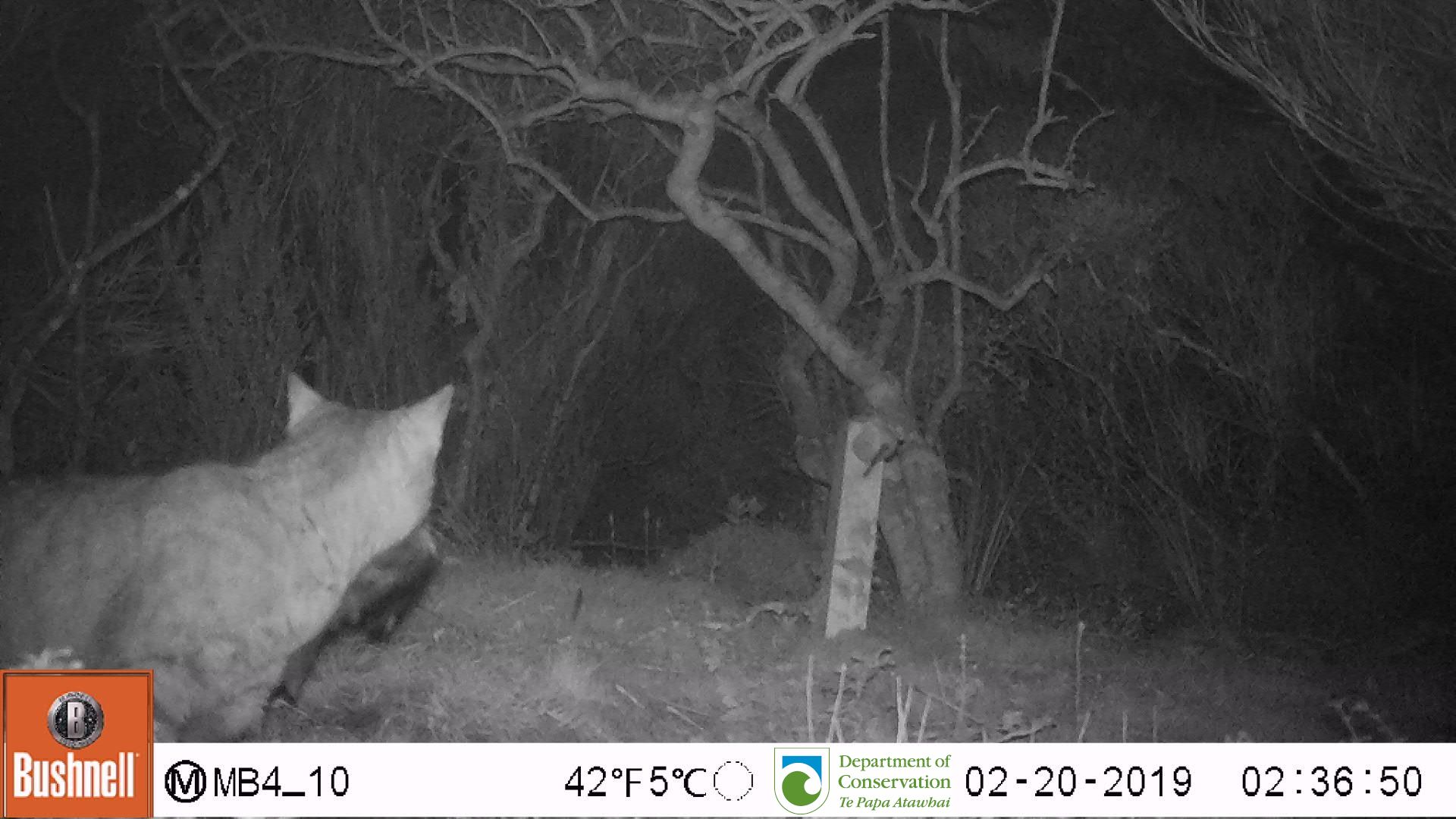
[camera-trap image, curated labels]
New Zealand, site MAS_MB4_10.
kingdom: Animalia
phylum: Chordata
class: Mammalia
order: Carnivora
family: Felidae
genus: Felis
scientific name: Felis catus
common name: domestic cat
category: cat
Cat (domestic cat) (Felis catus).